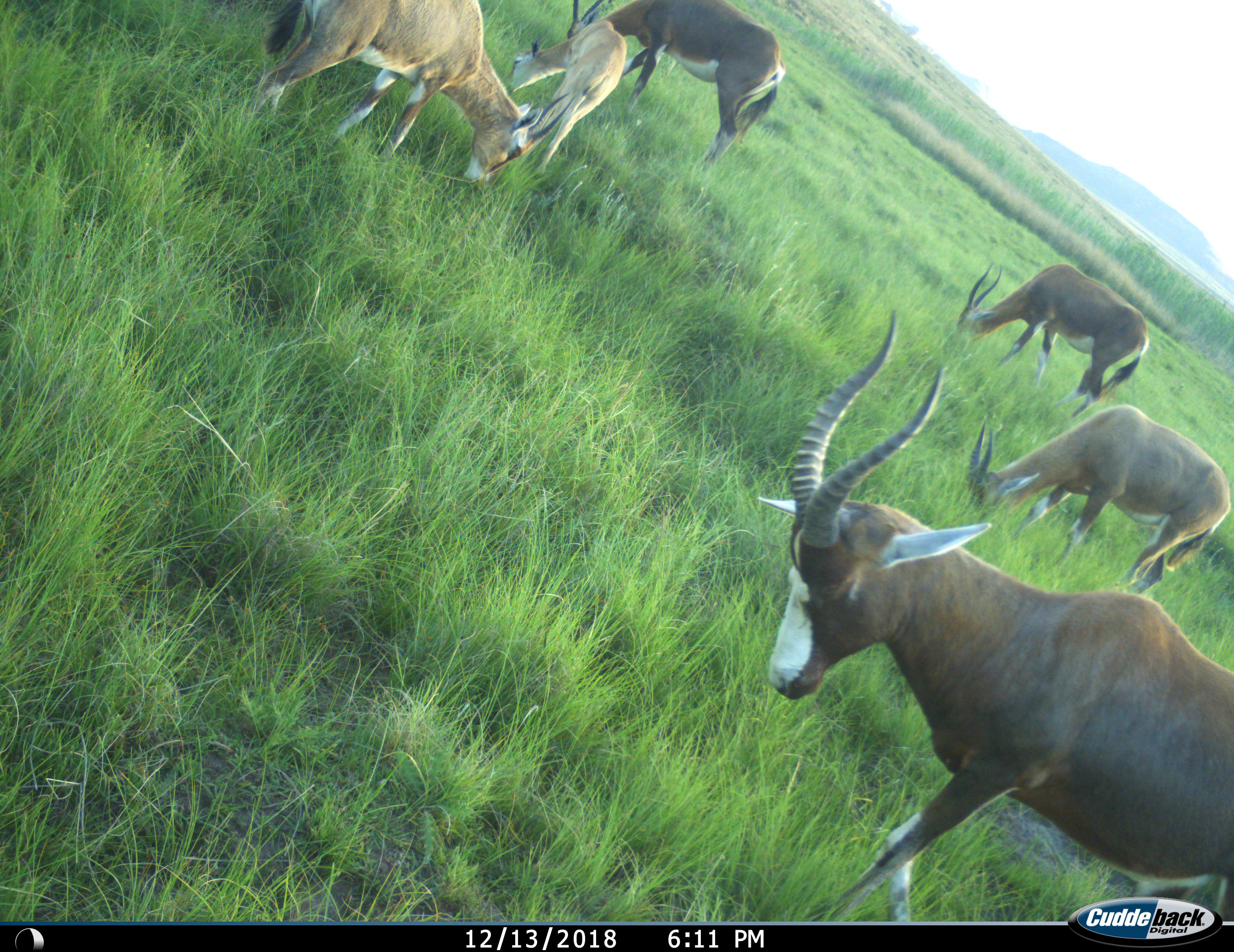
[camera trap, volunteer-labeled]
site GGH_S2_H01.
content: unidentified animal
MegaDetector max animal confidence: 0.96